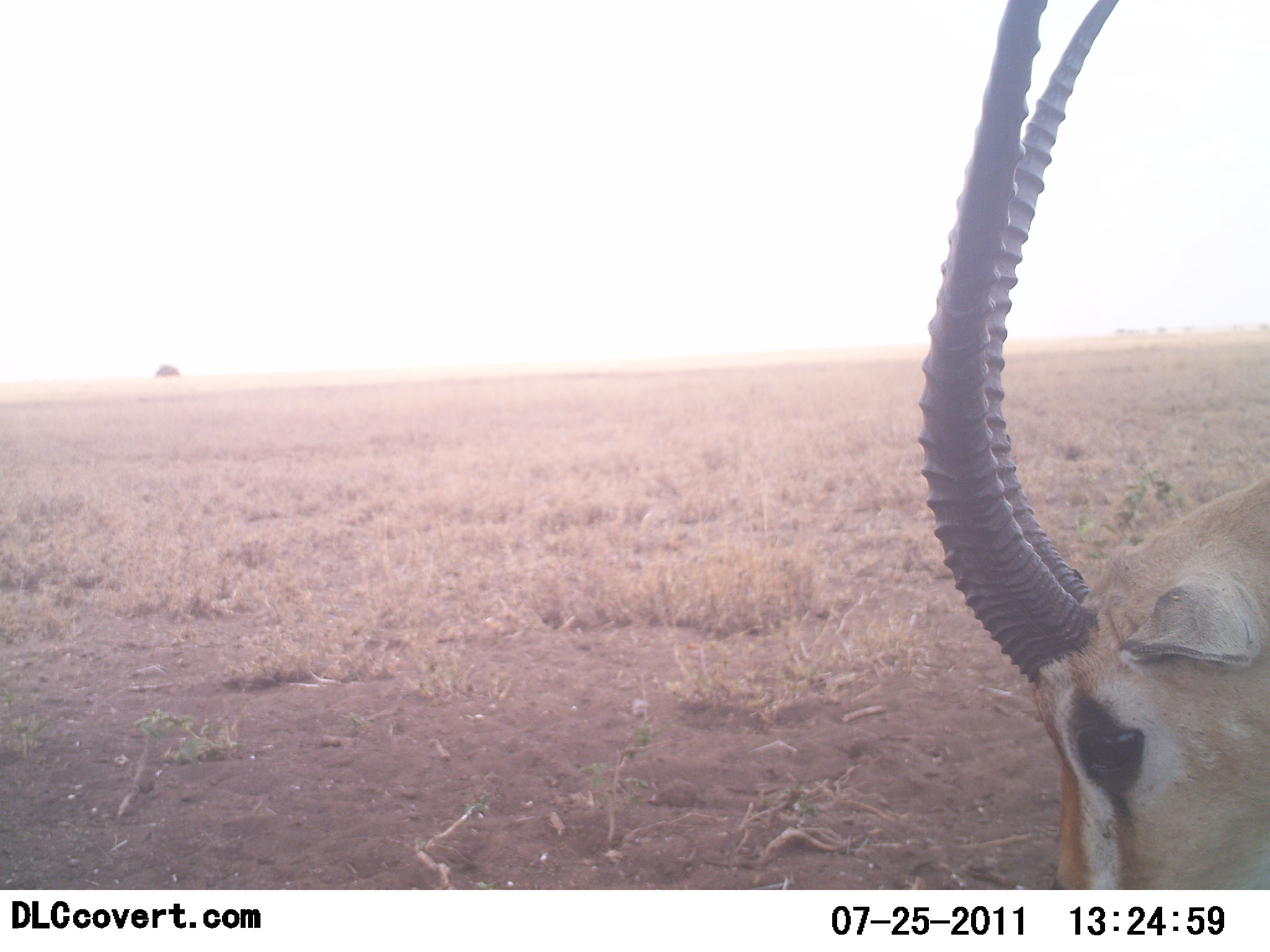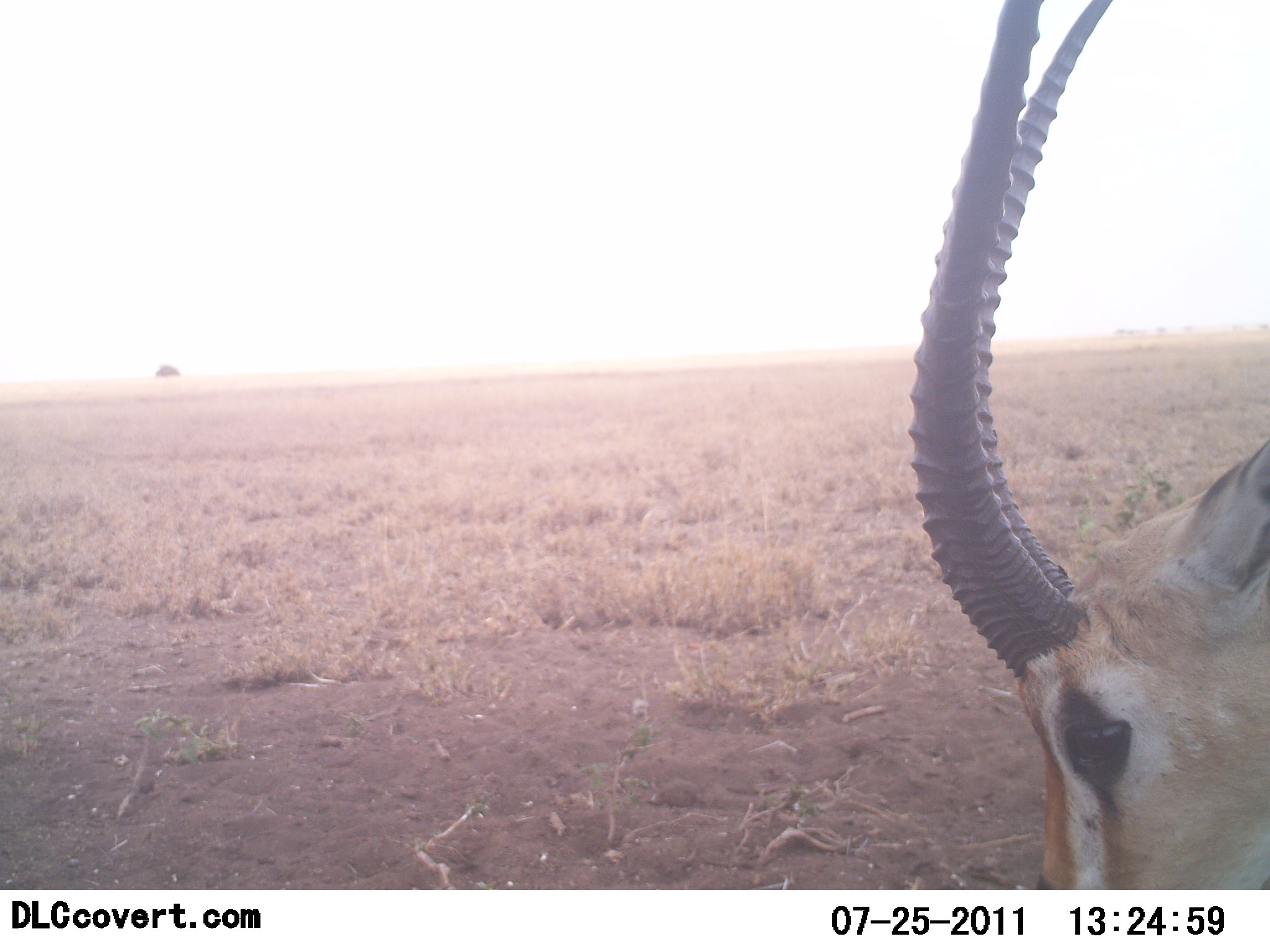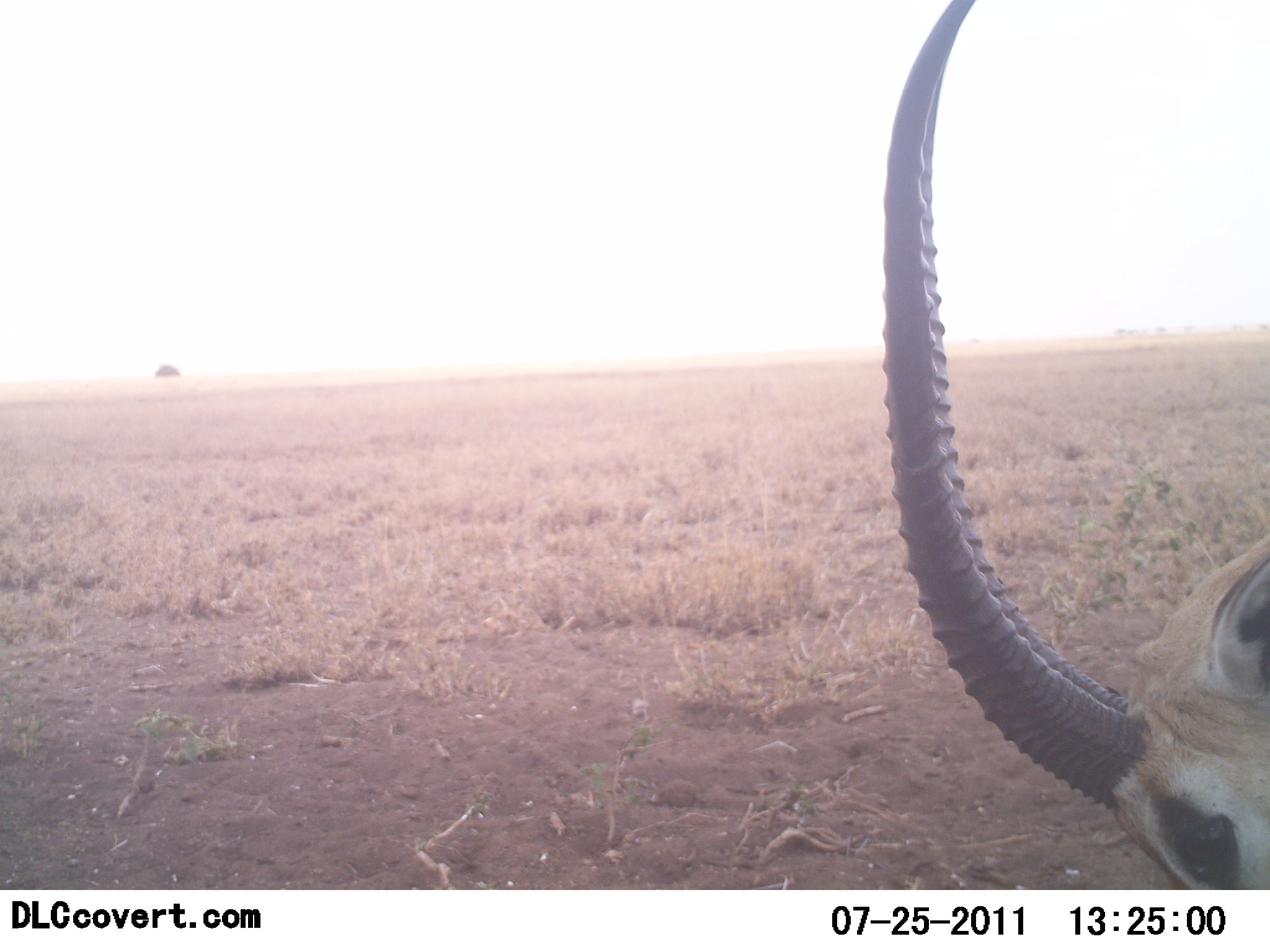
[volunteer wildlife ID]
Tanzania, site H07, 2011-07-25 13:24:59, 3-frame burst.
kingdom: Animalia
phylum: Chordata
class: Mammalia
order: Artiodactyla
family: Bovidae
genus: Eudorcas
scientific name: Eudorcas thomsonii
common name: thomson's gazelle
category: gazellethomsons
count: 1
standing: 29%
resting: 0%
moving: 0%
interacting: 14%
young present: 0%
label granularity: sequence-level